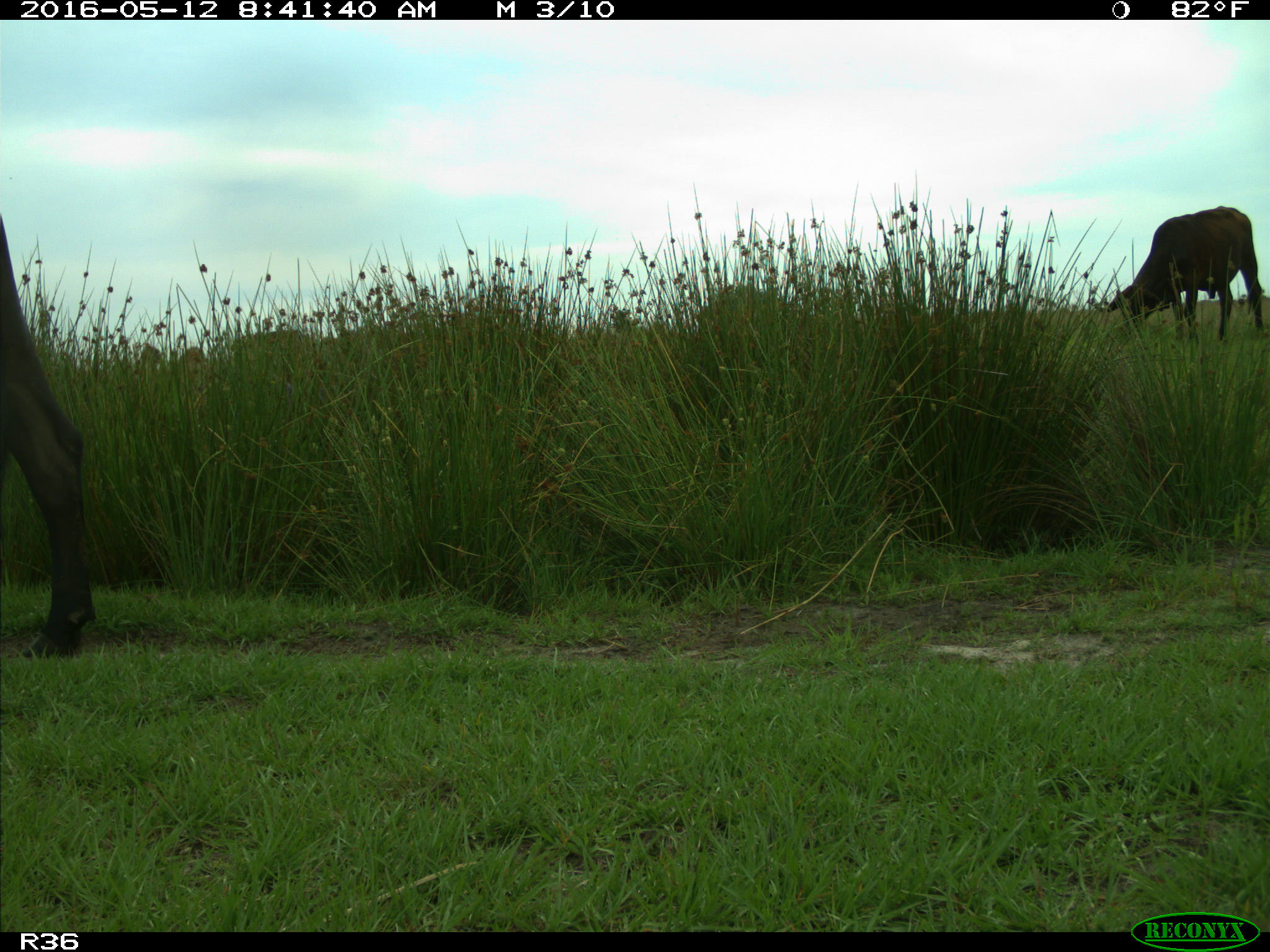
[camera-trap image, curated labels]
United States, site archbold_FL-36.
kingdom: Animalia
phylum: Chordata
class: Mammalia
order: Artiodactyla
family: Bovidae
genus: Bos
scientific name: Bos taurus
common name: domestic cow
Bos taurus (domestic cow).